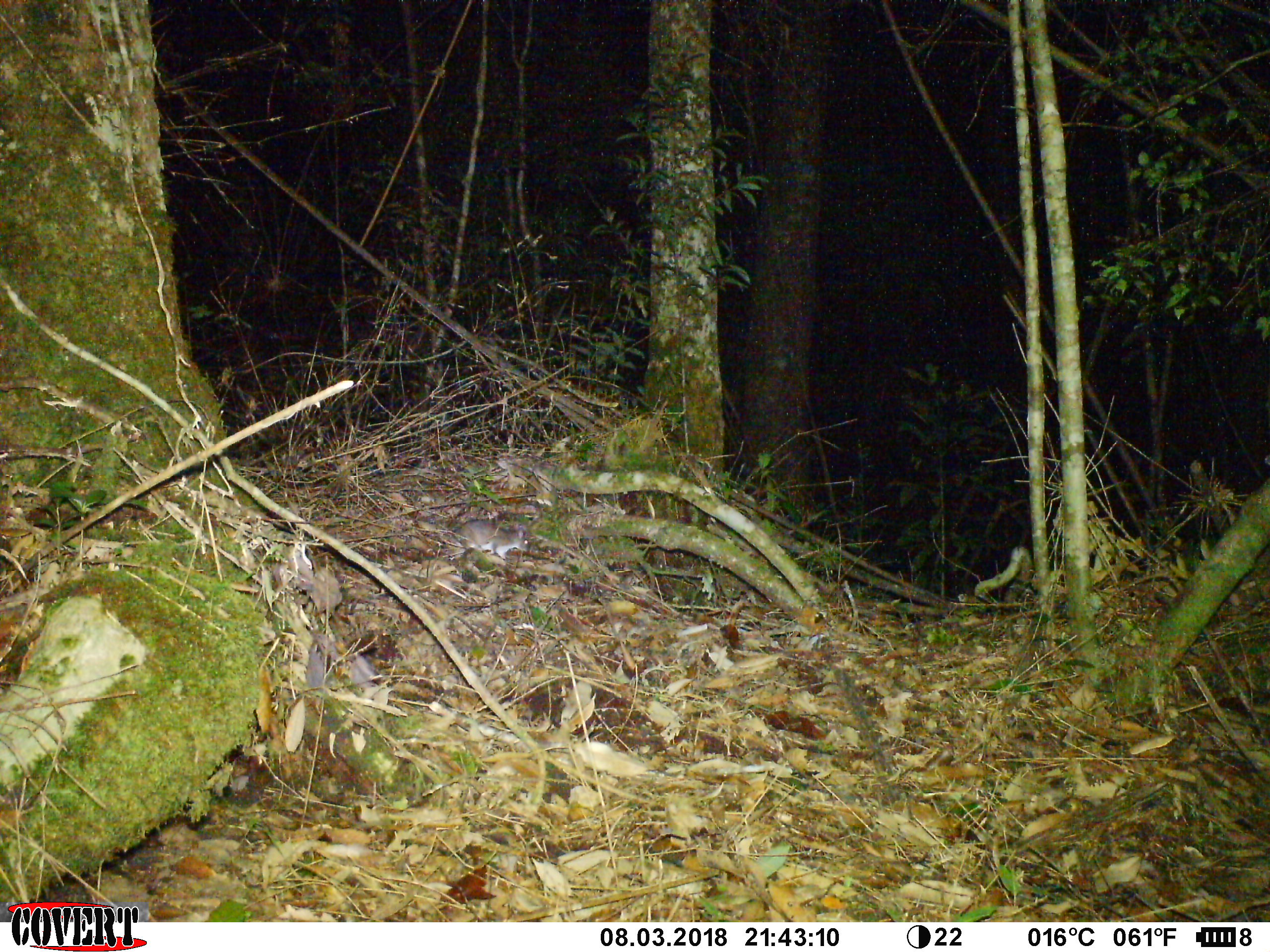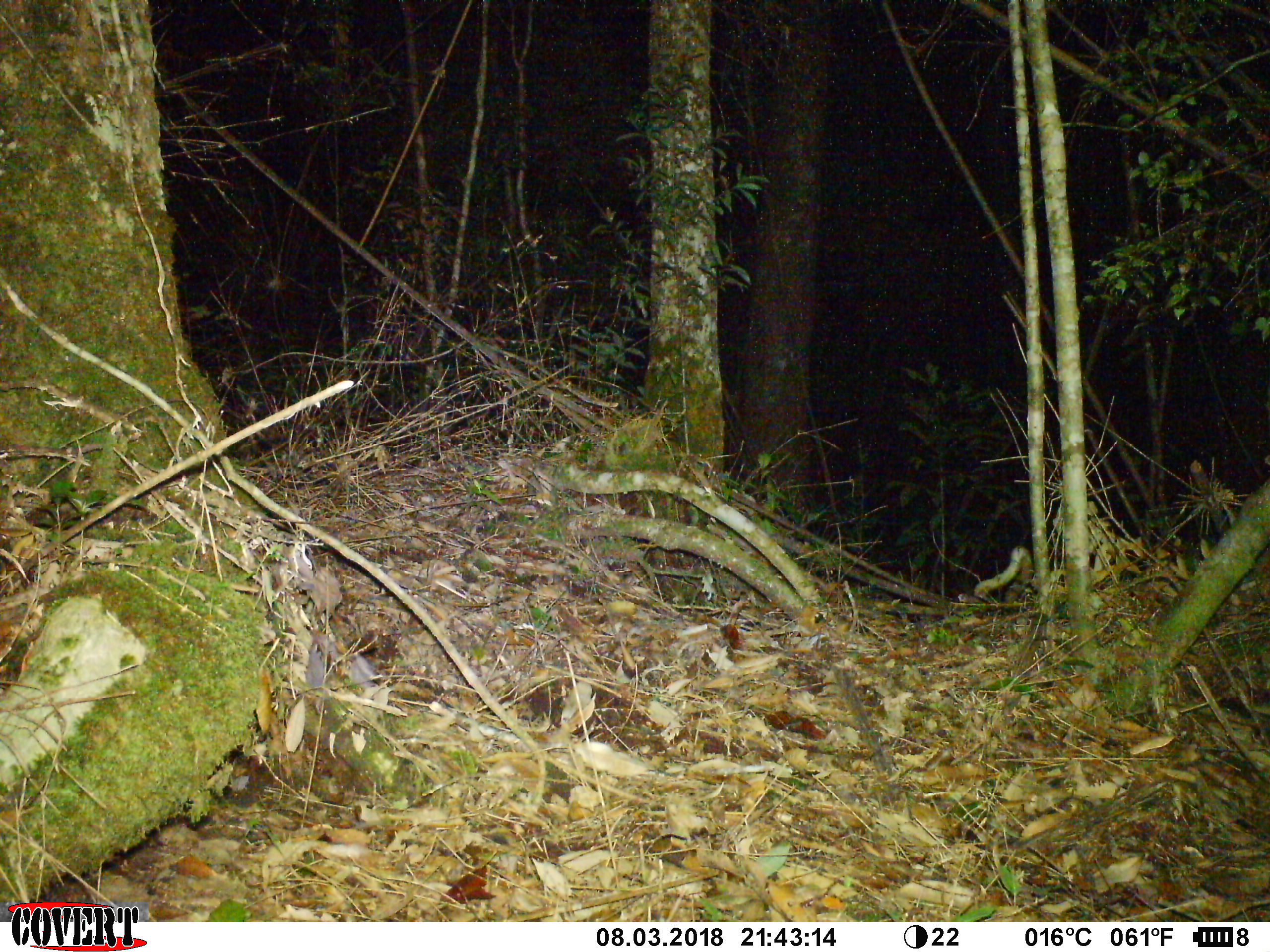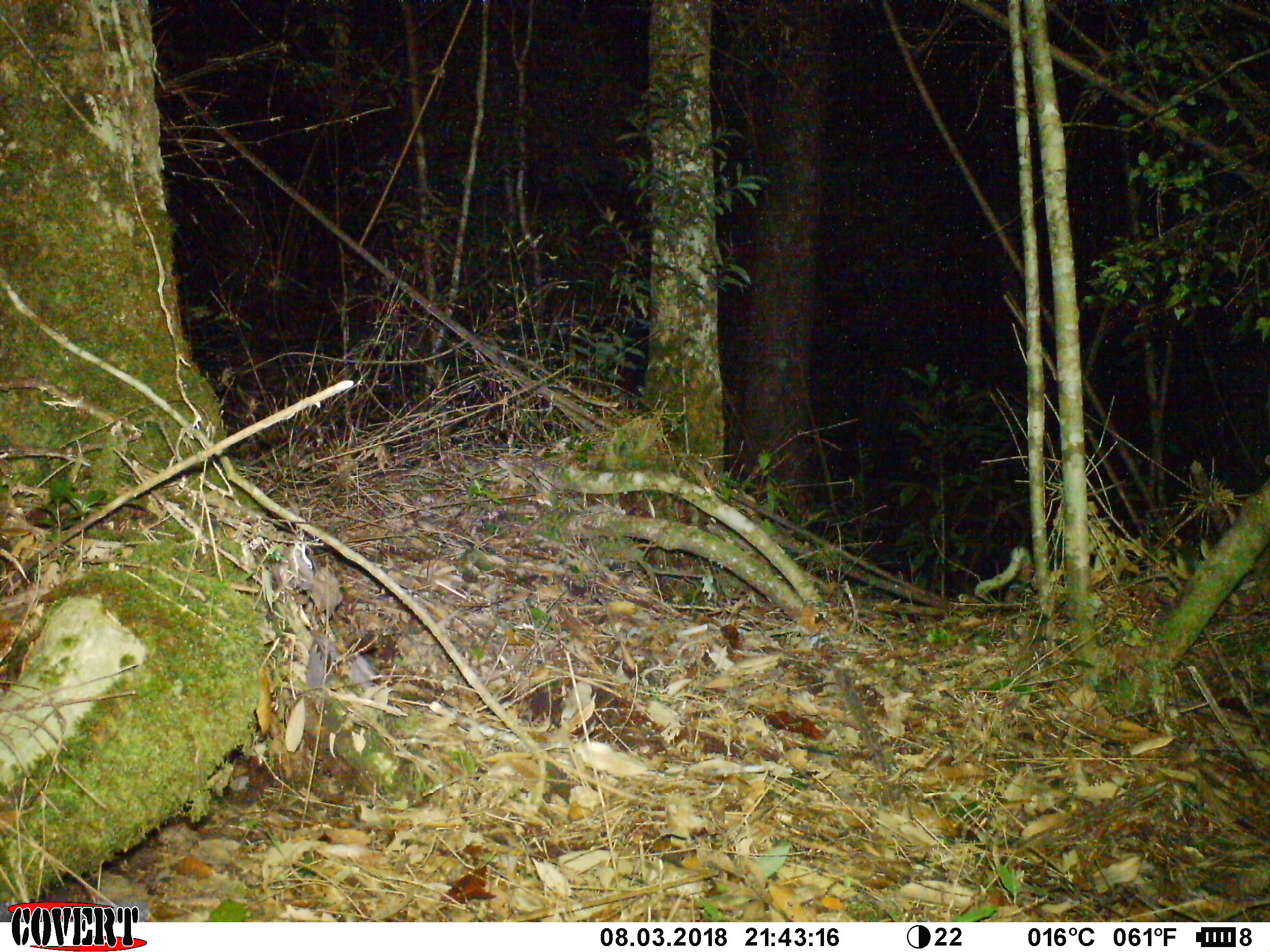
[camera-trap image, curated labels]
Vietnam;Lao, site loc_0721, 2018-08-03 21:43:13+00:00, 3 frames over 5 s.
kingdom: Animalia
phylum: Chordata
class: Mammalia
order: Rodentia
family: Muridae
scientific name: Muridae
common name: old-world mice and rats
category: unidentified murid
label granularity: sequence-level